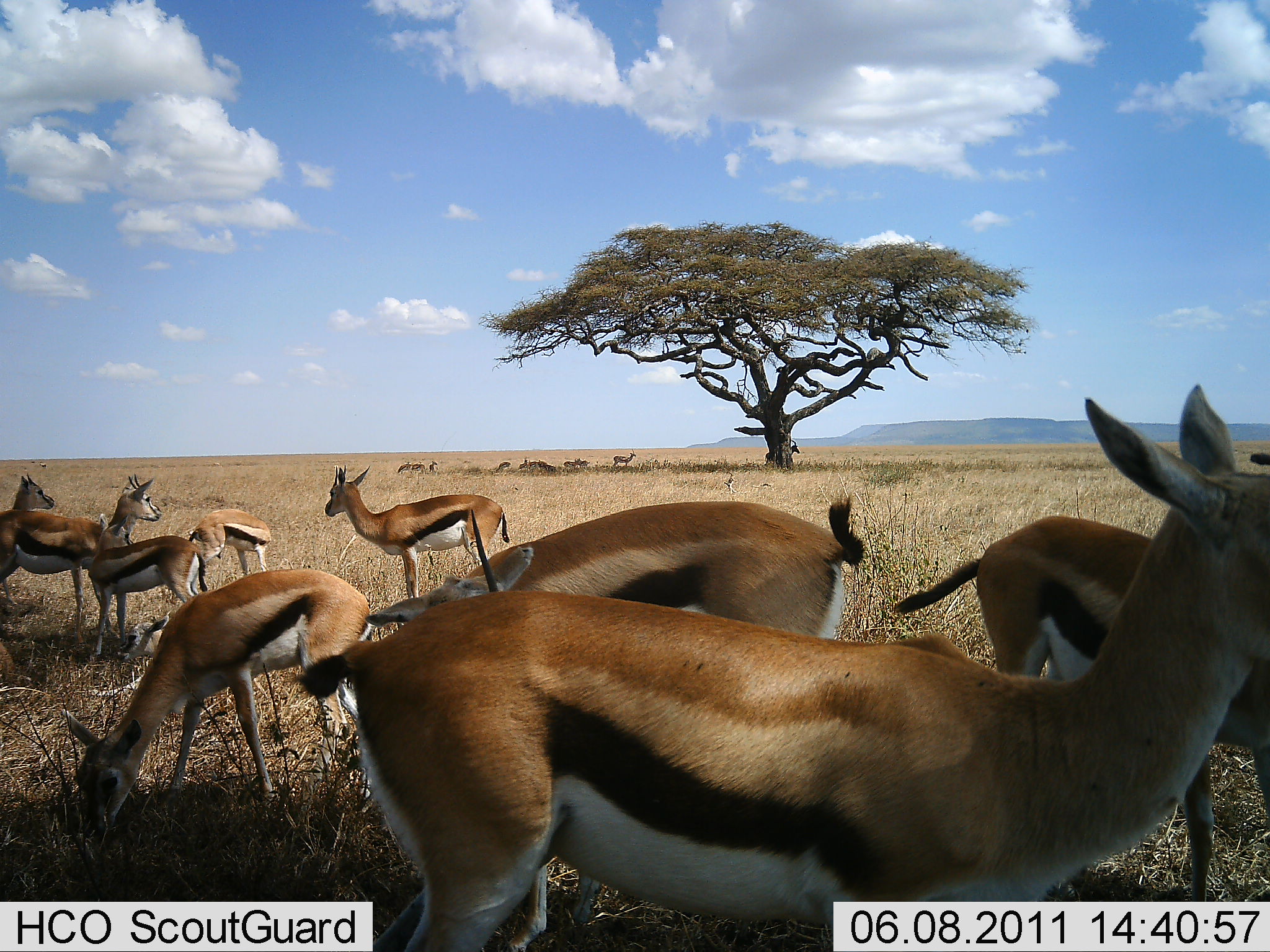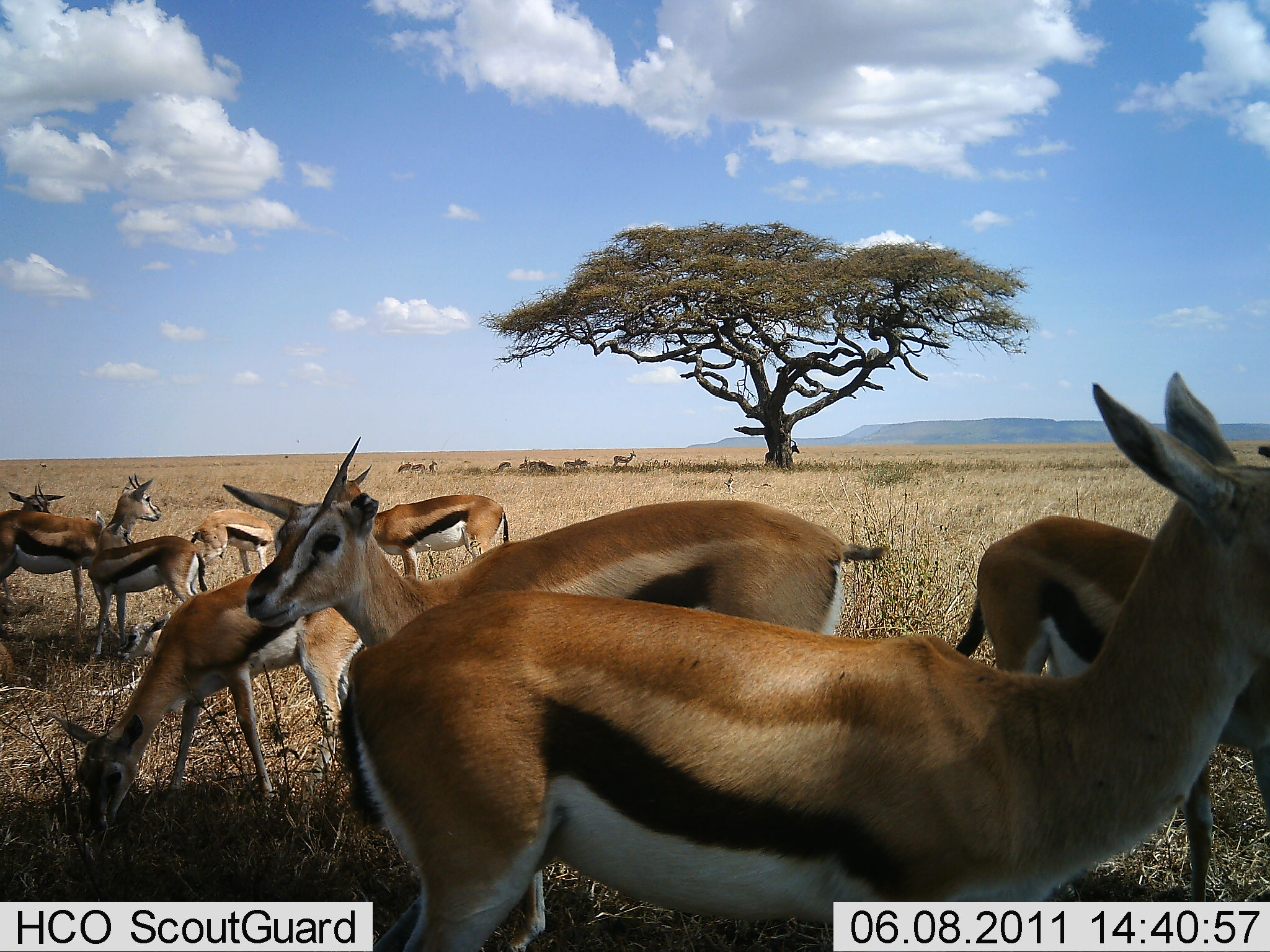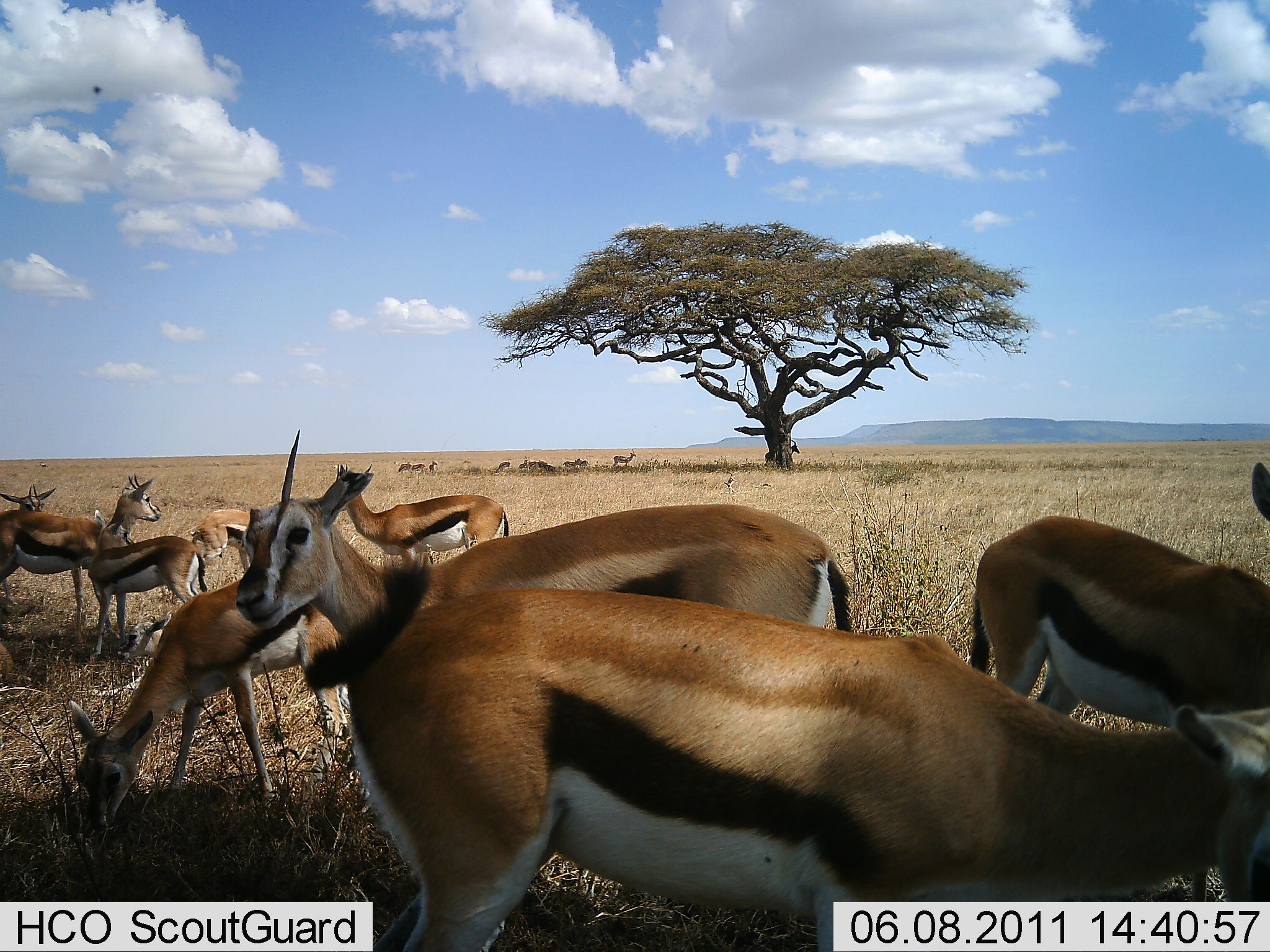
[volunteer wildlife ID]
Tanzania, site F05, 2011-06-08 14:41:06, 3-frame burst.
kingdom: Animalia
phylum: Chordata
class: Mammalia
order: Artiodactyla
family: Bovidae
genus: Eudorcas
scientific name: Eudorcas thomsonii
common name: thomson's gazelle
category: gazellethomsons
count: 11-50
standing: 70%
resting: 20%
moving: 0%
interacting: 0%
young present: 10%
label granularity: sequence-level